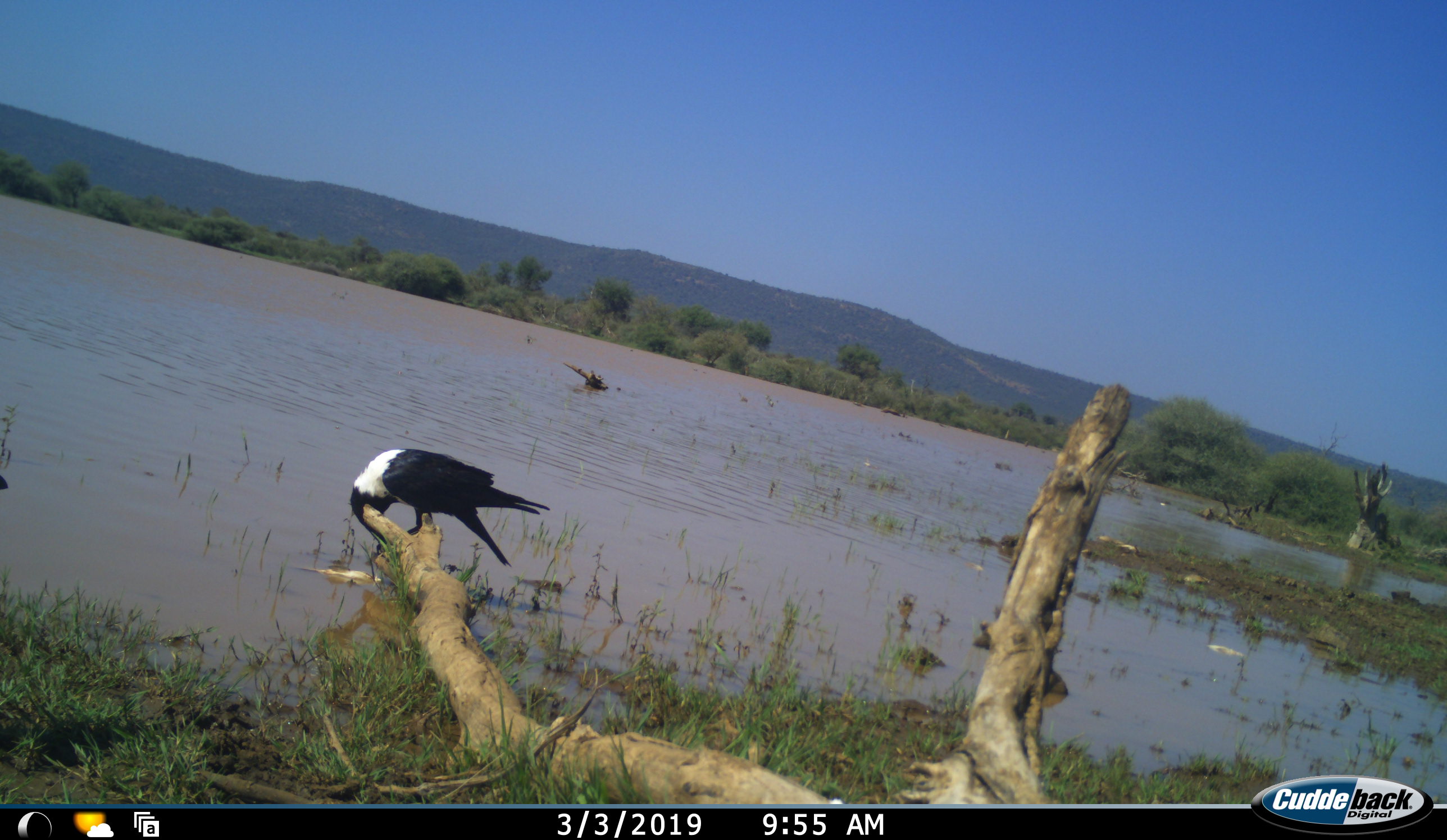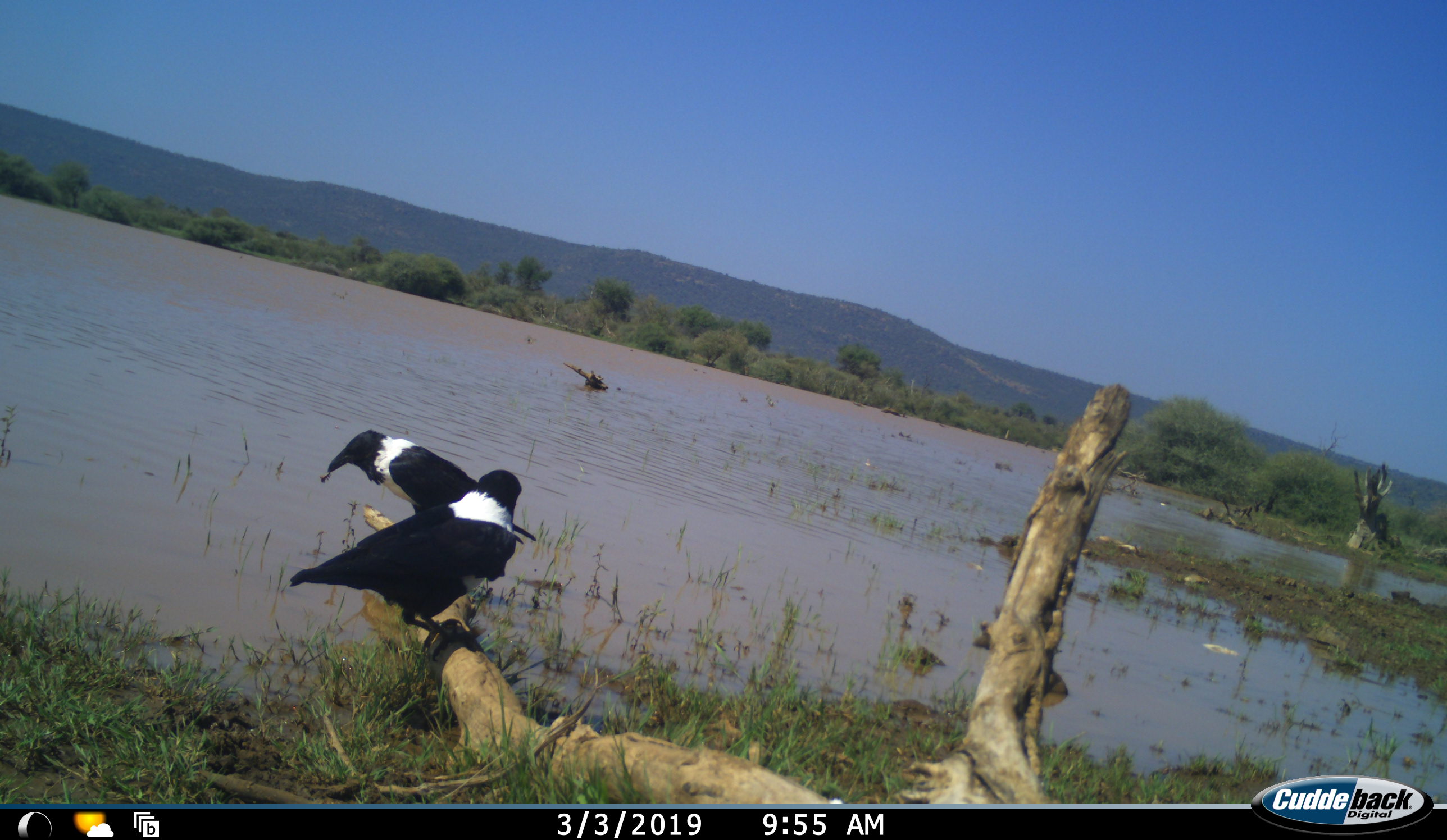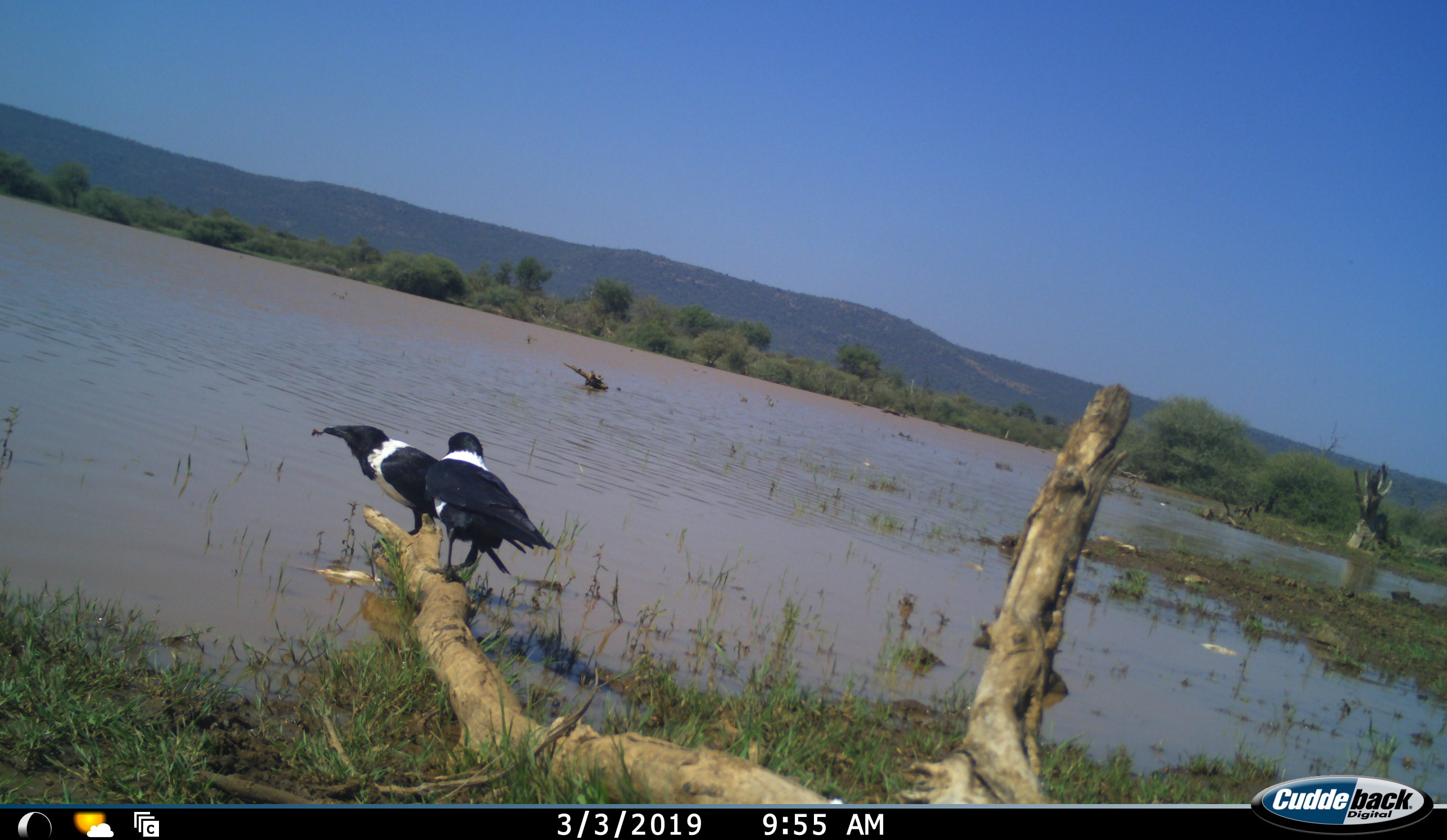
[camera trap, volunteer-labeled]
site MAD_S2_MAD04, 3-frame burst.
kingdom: Animalia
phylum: Chordata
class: Aves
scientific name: Aves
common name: bird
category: birdother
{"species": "birdother (bird) (Aves)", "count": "2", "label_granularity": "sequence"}